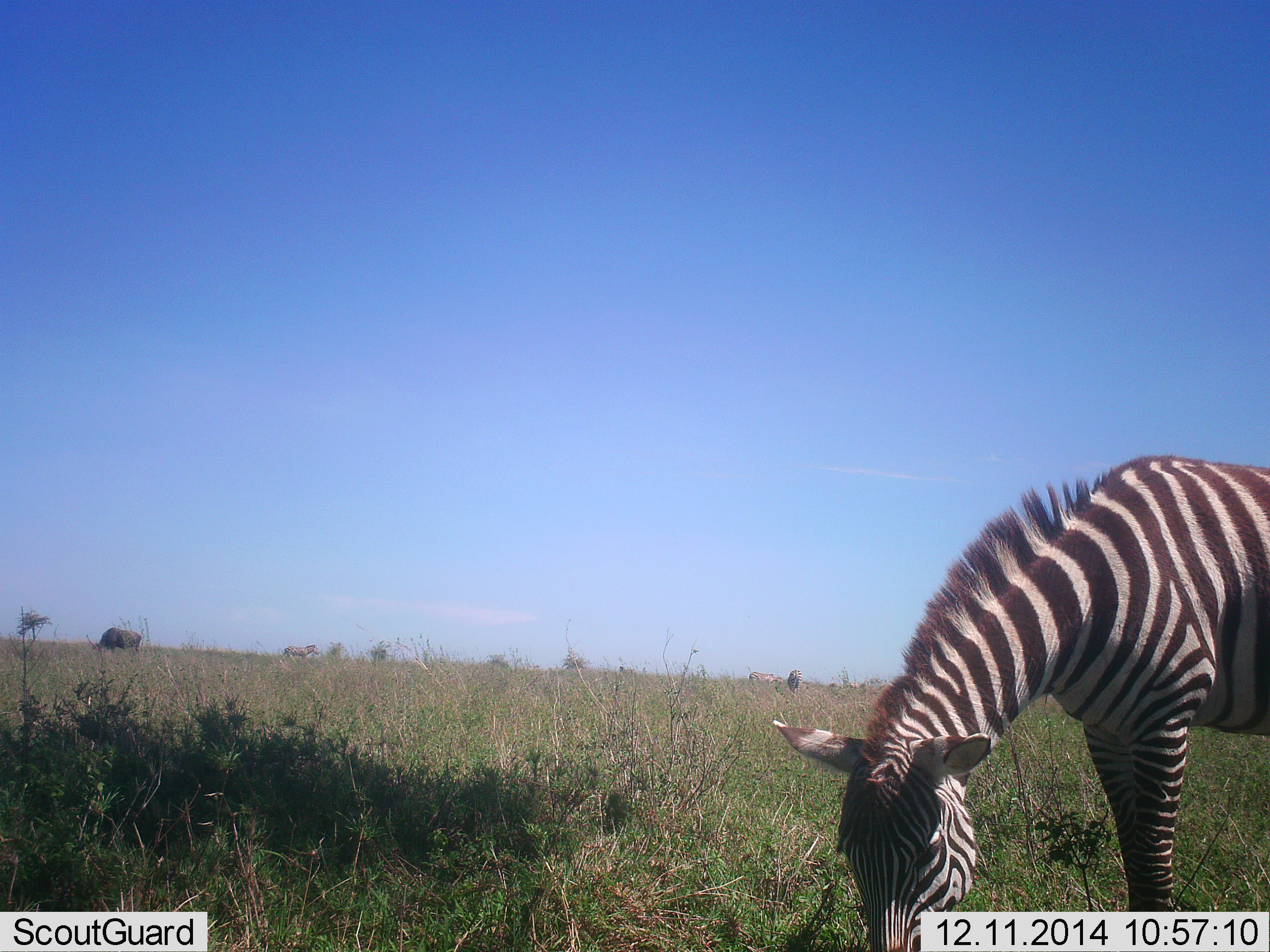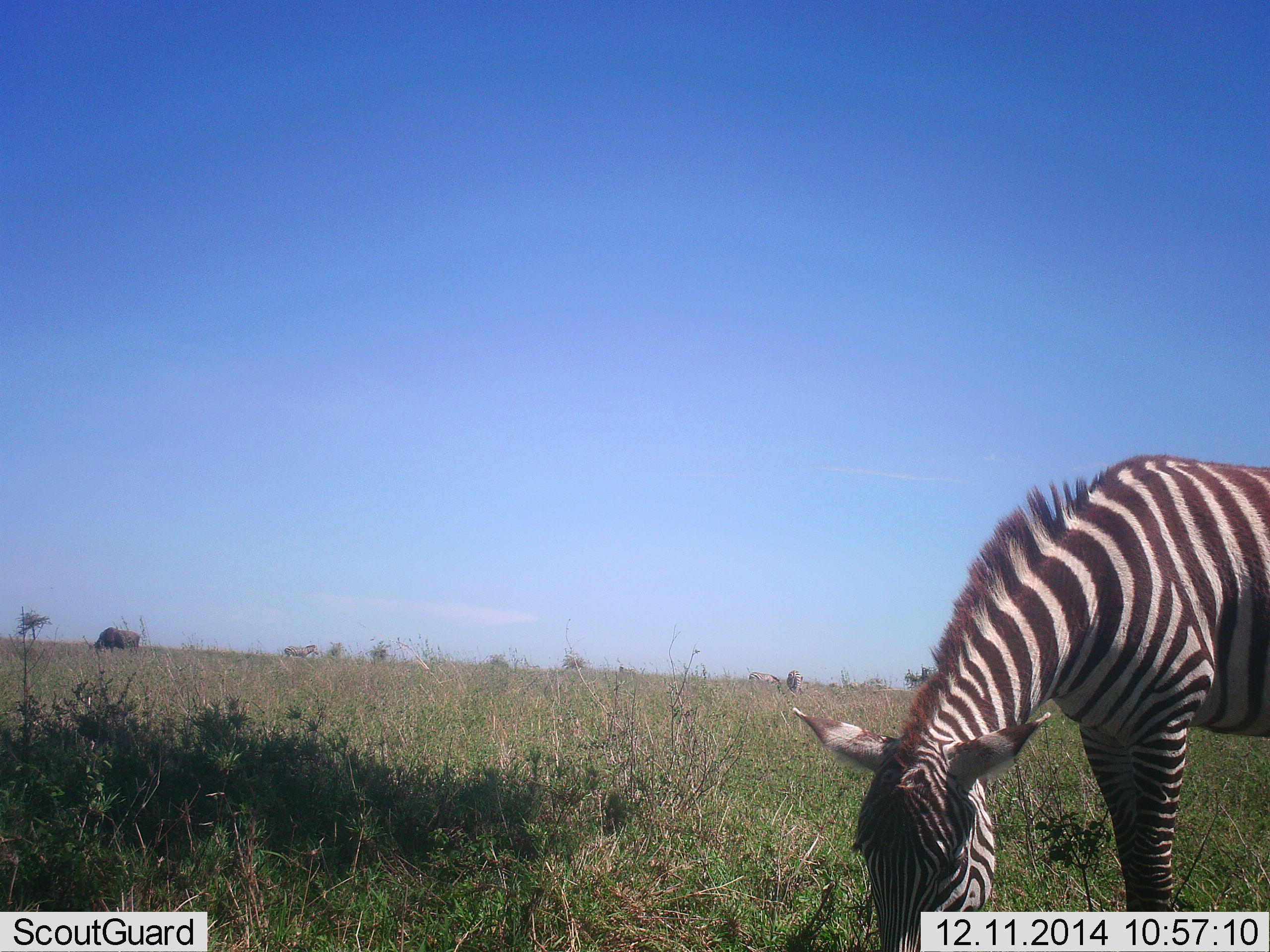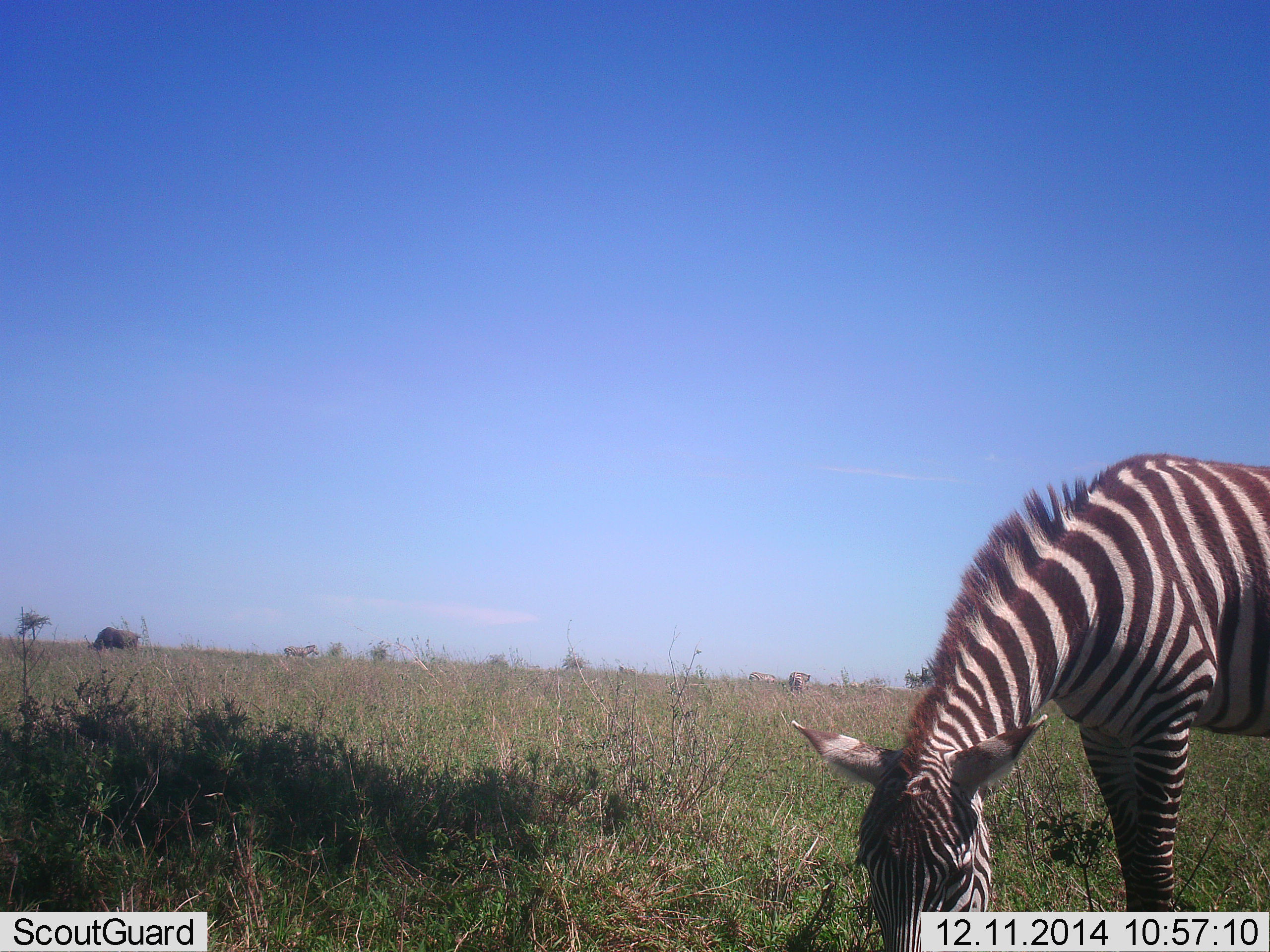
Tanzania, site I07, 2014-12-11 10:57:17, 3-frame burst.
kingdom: Animalia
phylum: Chordata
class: Mammalia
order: Artiodactyla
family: Bovidae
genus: Connochaetes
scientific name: Connochaetes taurinus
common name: blue wildebeest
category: wildebeest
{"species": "wildebeest (blue wildebeest) (Connochaetes taurinus)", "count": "1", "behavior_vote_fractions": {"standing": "10%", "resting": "0%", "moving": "10%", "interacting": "0%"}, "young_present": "0%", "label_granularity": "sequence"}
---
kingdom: Animalia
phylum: Chordata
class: Mammalia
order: Perissodactyla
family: Equidae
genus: Equus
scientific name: Equus quagga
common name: plains zebra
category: zebra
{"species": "zebra (plains zebra) (Equus quagga)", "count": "2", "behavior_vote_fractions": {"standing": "25%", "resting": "0%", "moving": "4%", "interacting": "0%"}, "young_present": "0%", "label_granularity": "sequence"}